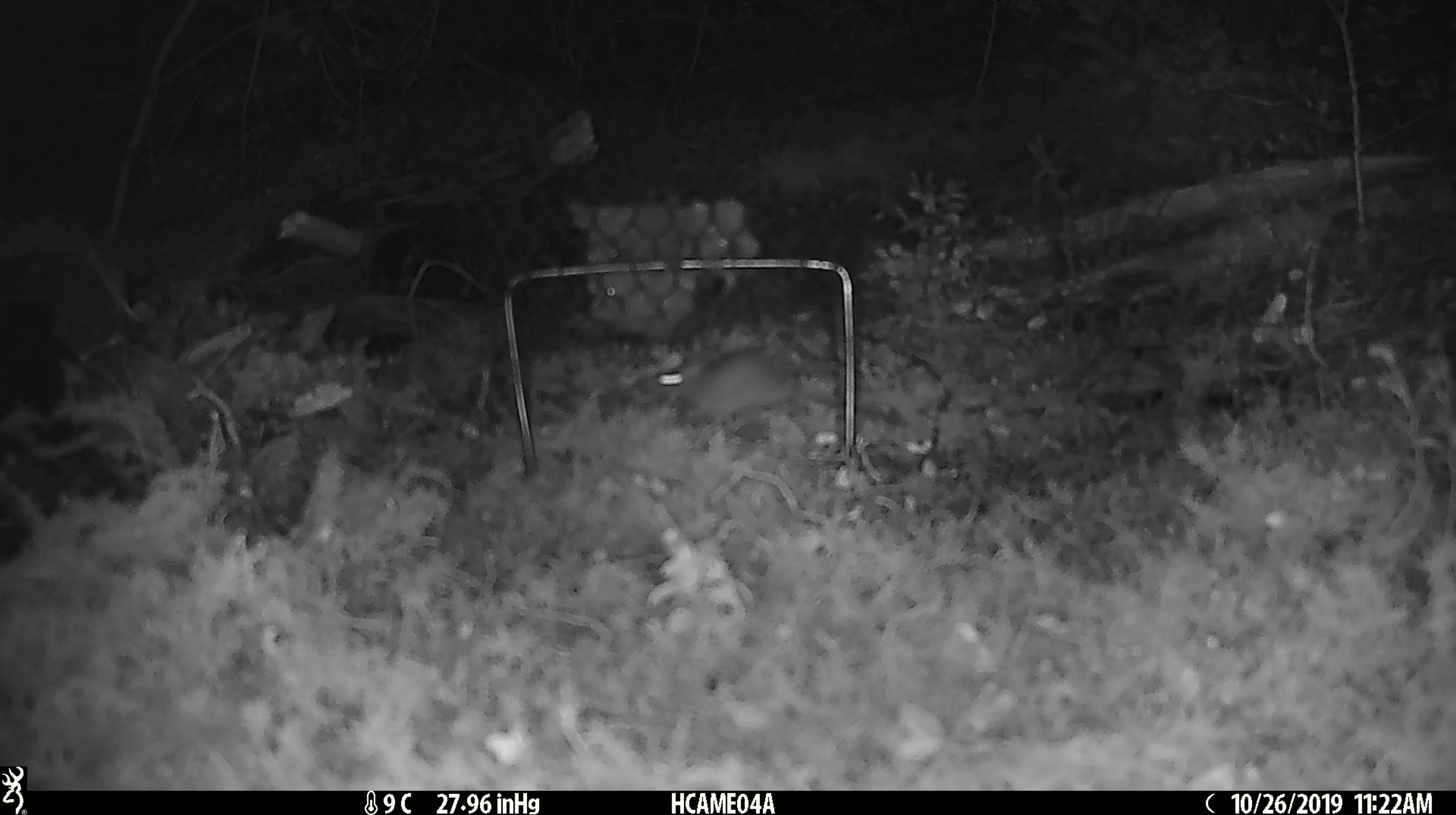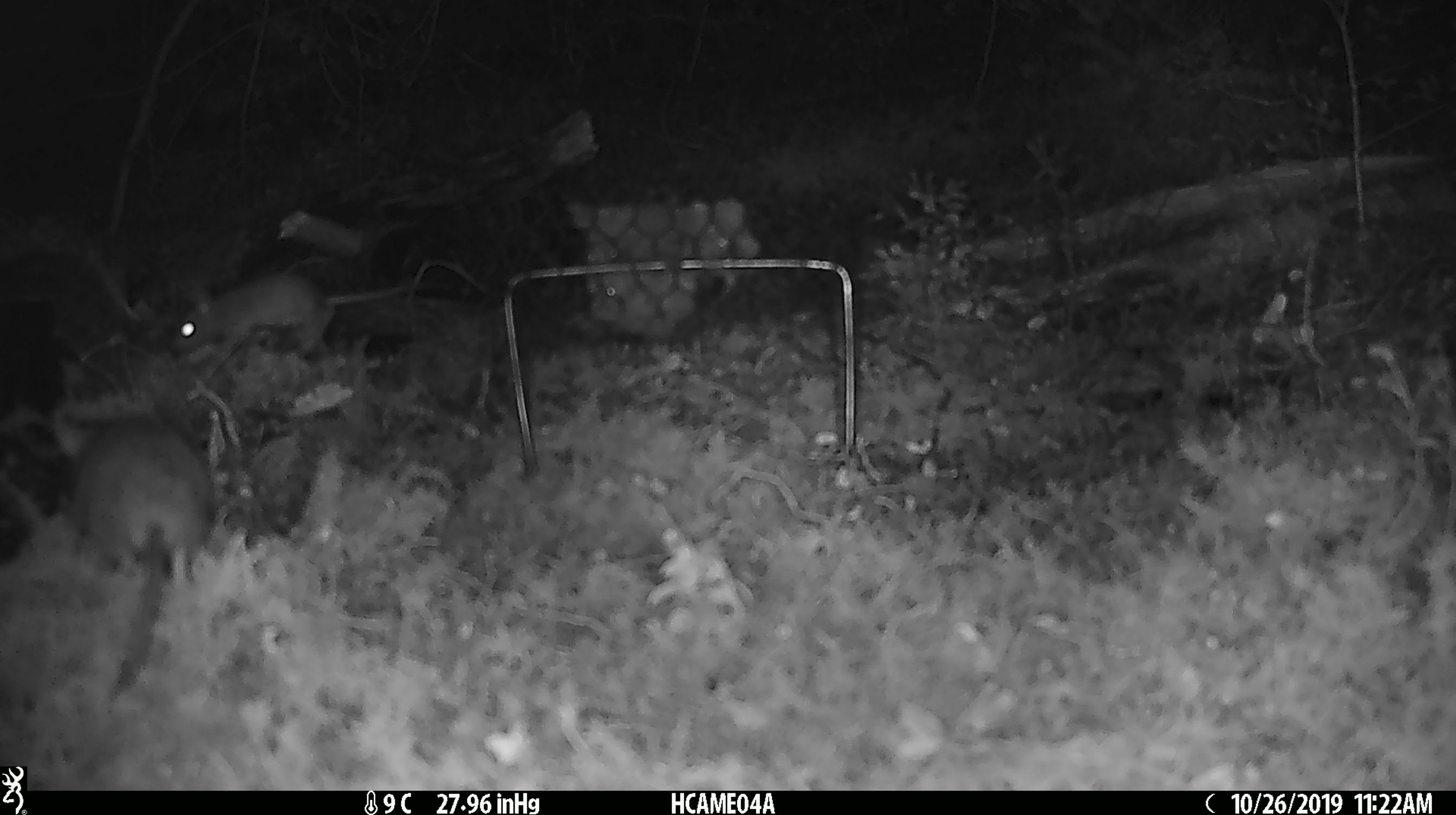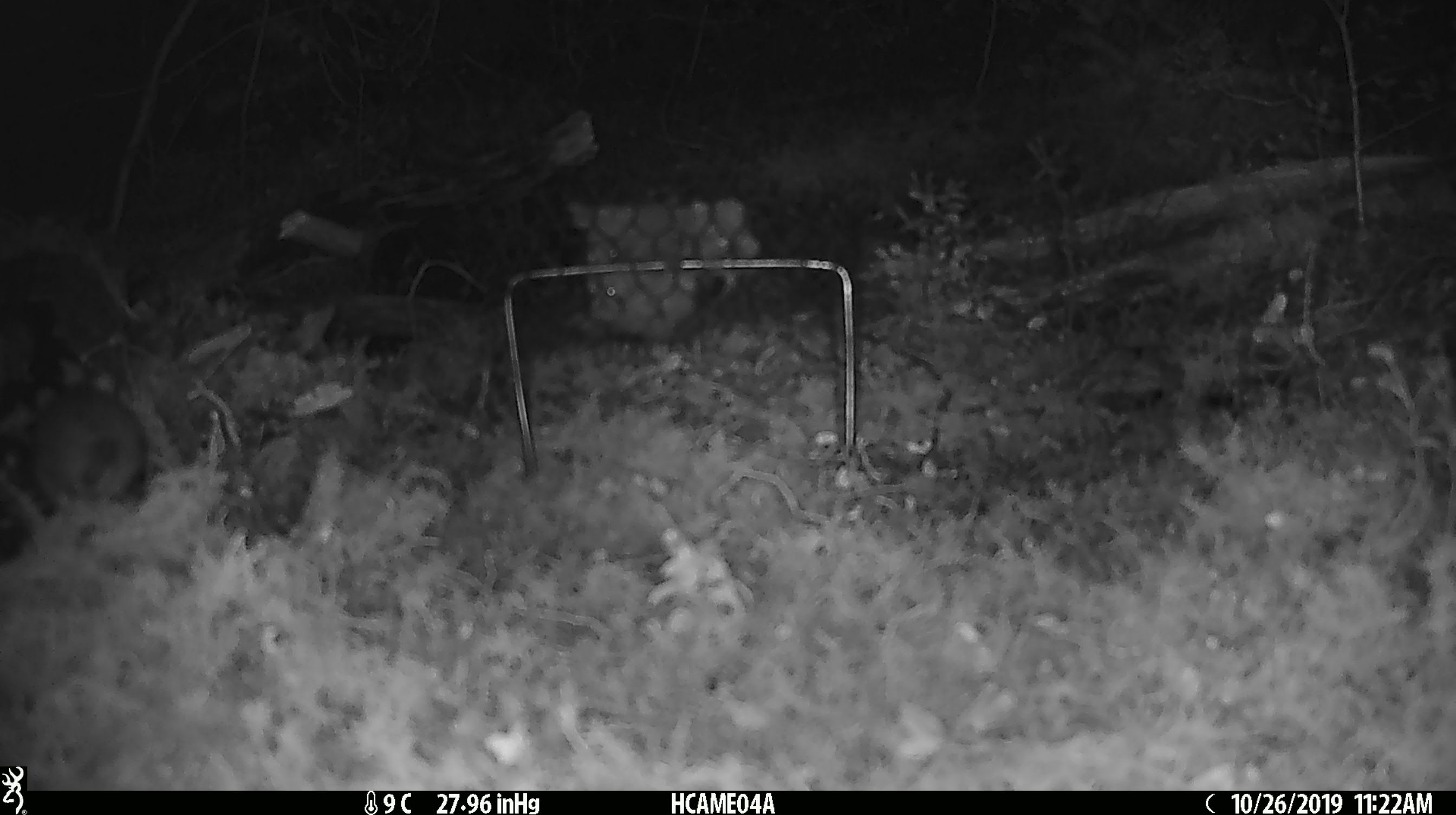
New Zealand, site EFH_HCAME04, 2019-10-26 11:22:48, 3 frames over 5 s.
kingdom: Animalia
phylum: Chordata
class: Mammalia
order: Rodentia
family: Muridae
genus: Mus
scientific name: Mus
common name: mouse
Mouse (Mus).